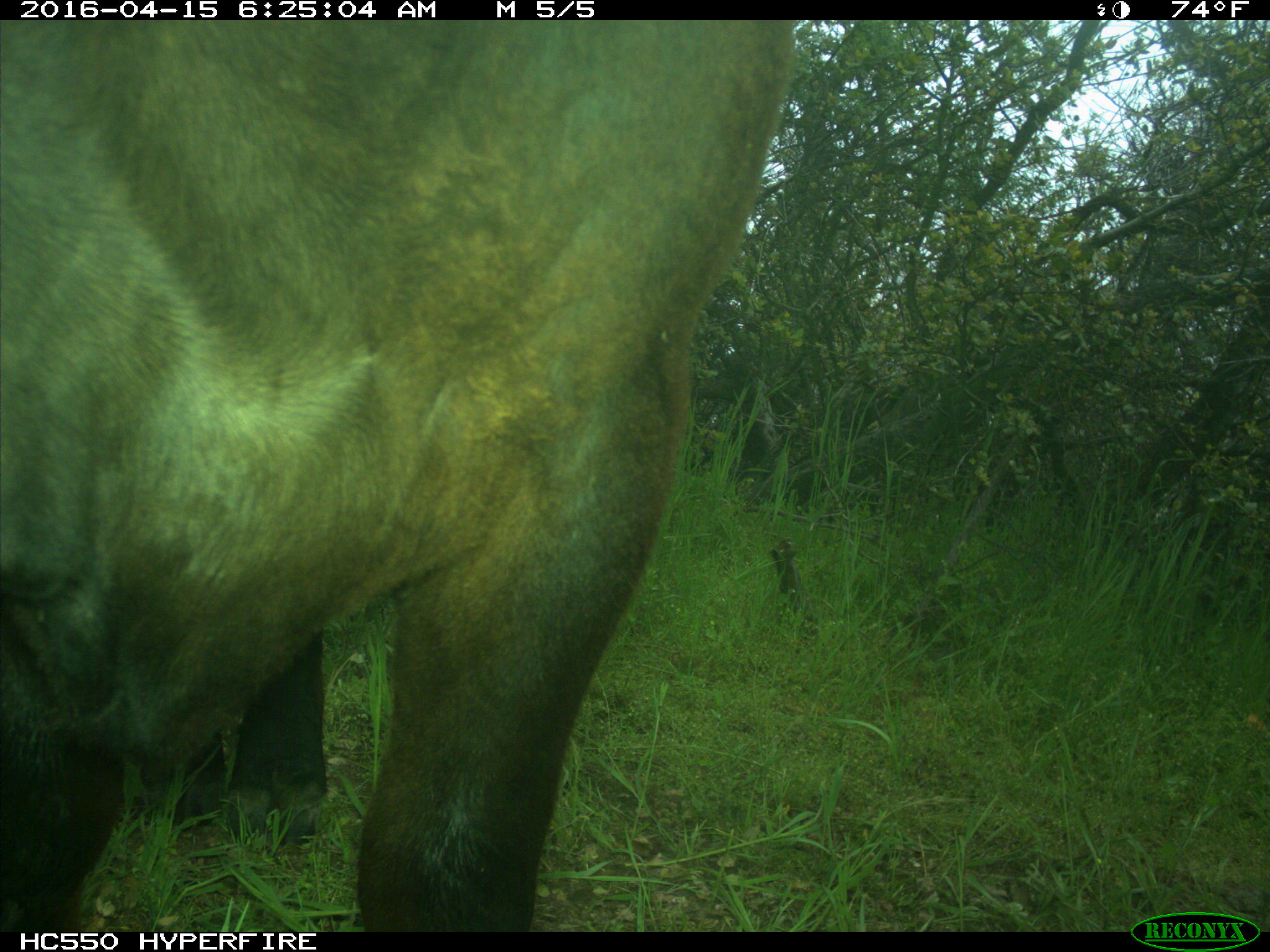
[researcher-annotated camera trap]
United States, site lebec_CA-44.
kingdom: Animalia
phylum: Chordata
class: Mammalia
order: Artiodactyla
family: Bovidae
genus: Bos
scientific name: Bos taurus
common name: domestic cow